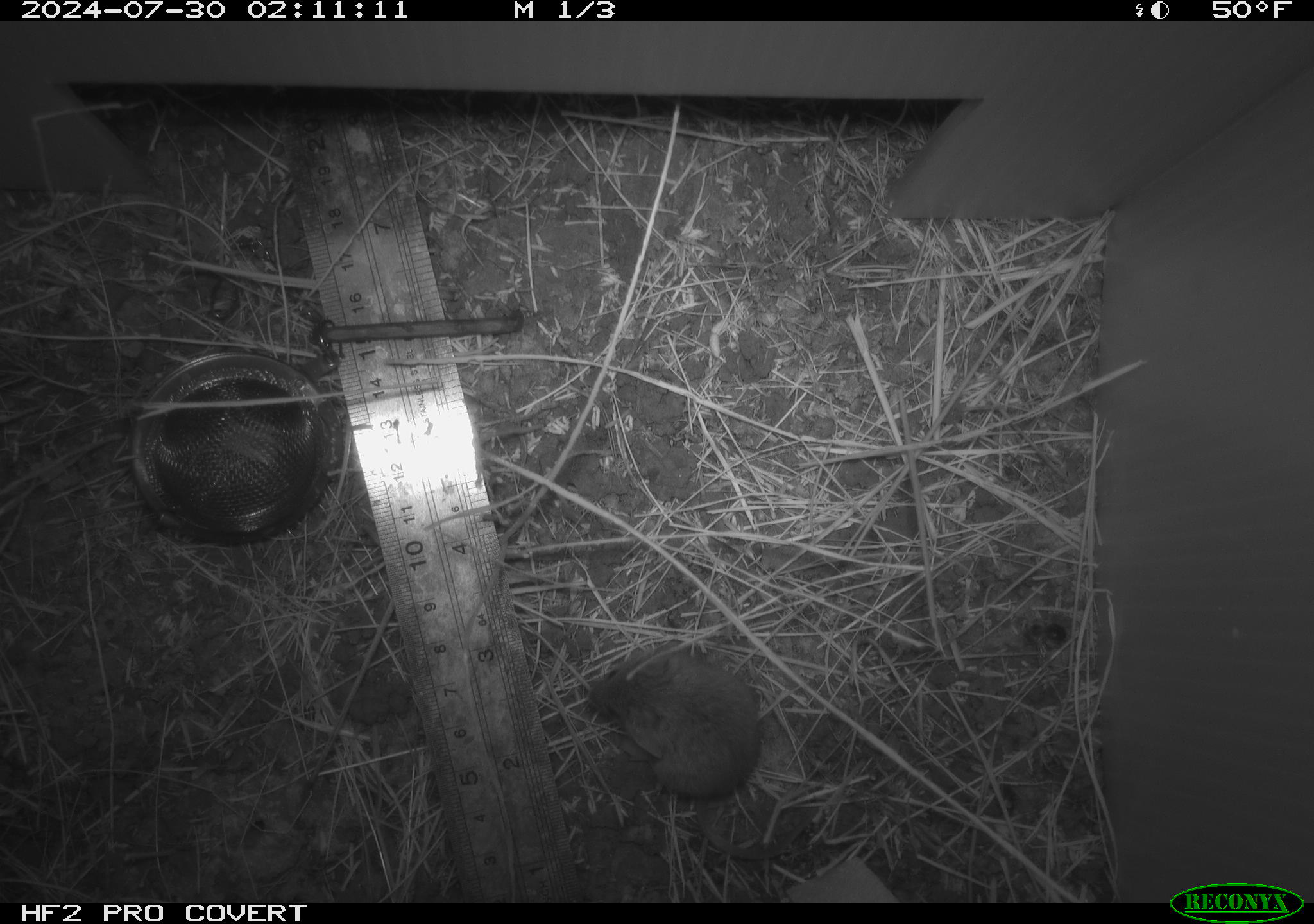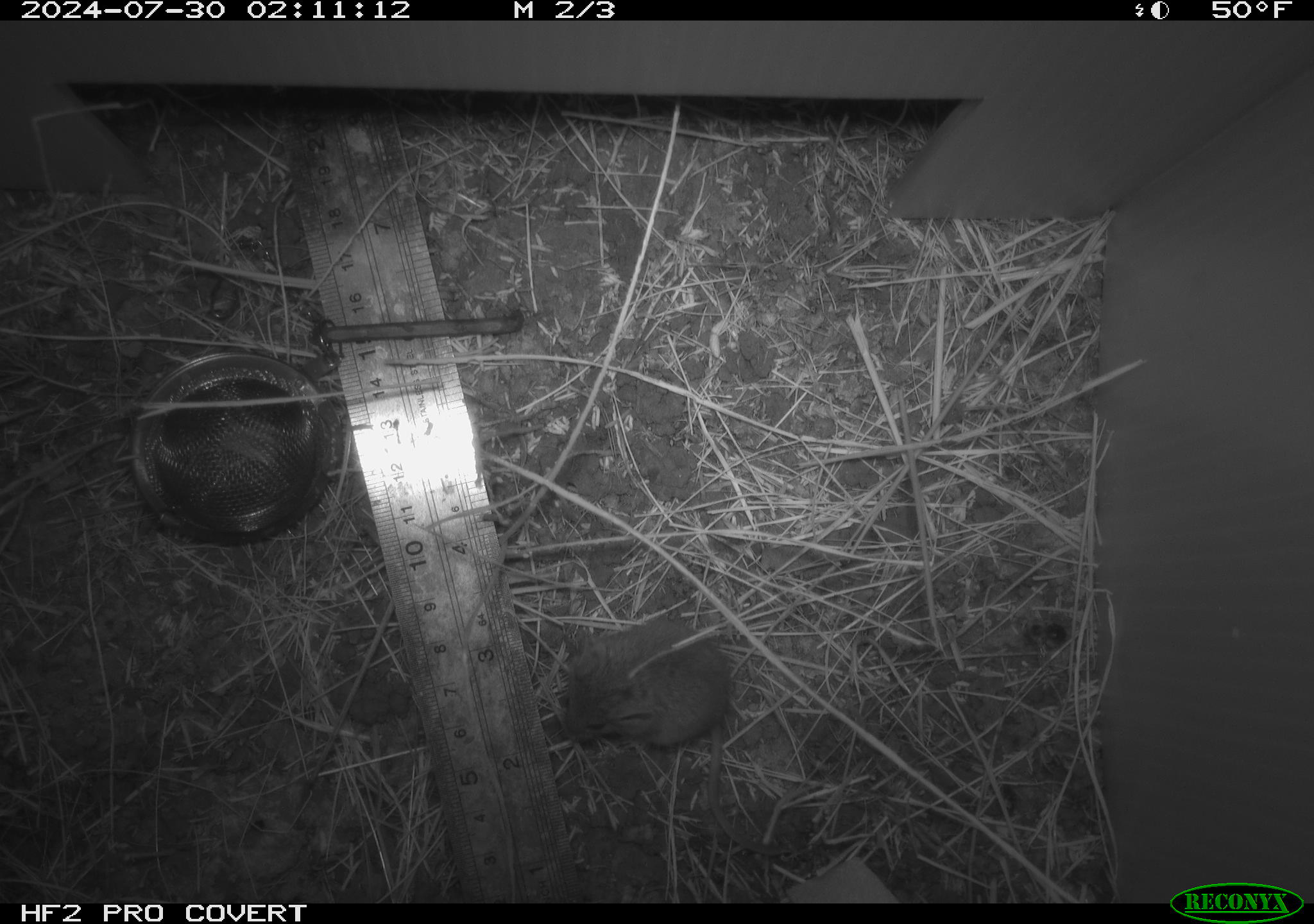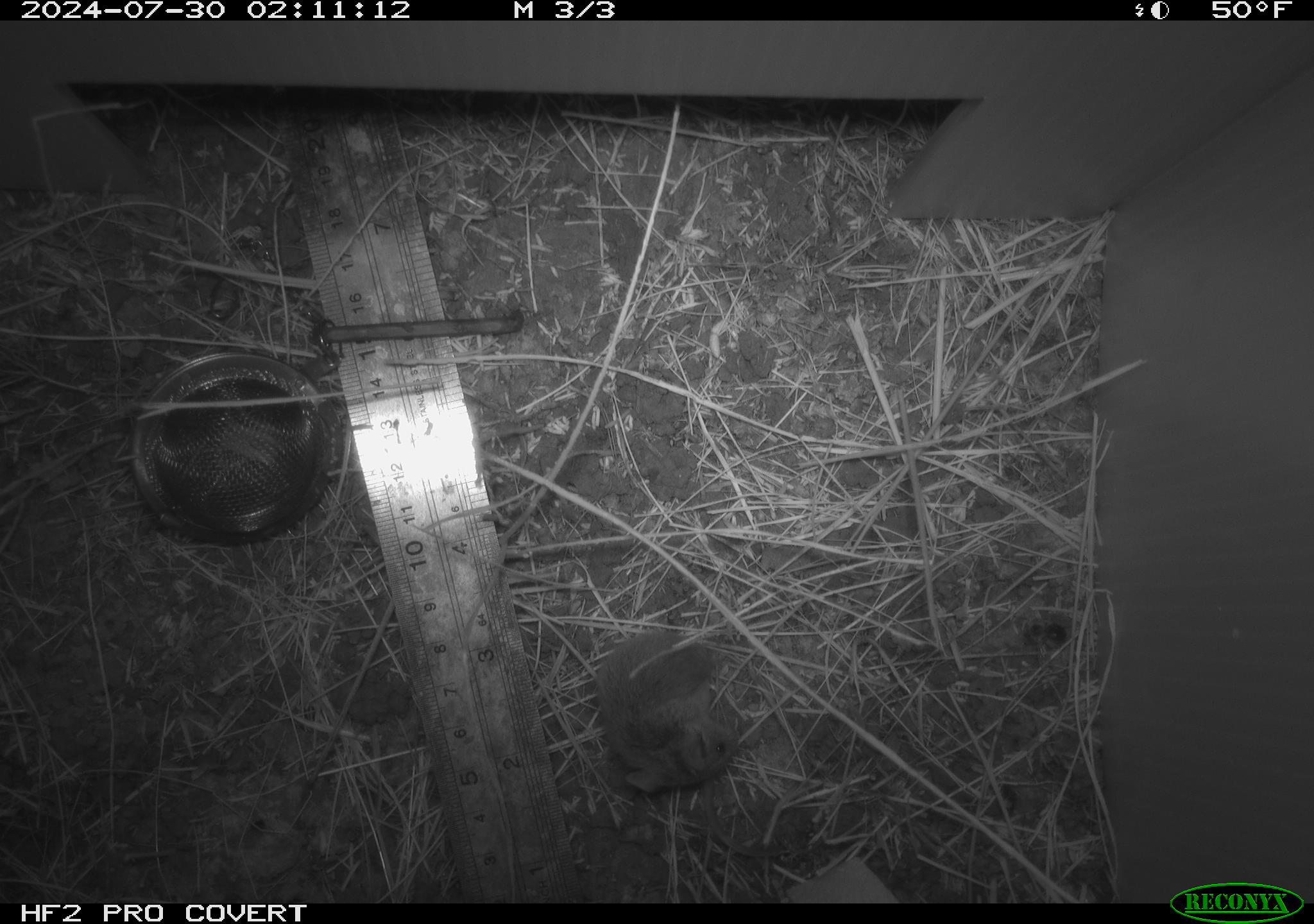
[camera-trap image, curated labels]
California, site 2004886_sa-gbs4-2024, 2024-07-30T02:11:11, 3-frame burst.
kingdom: Animalia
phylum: Chordata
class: Mammalia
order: Rodentia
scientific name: Rodentia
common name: mouse species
Mouse species (Rodentia).